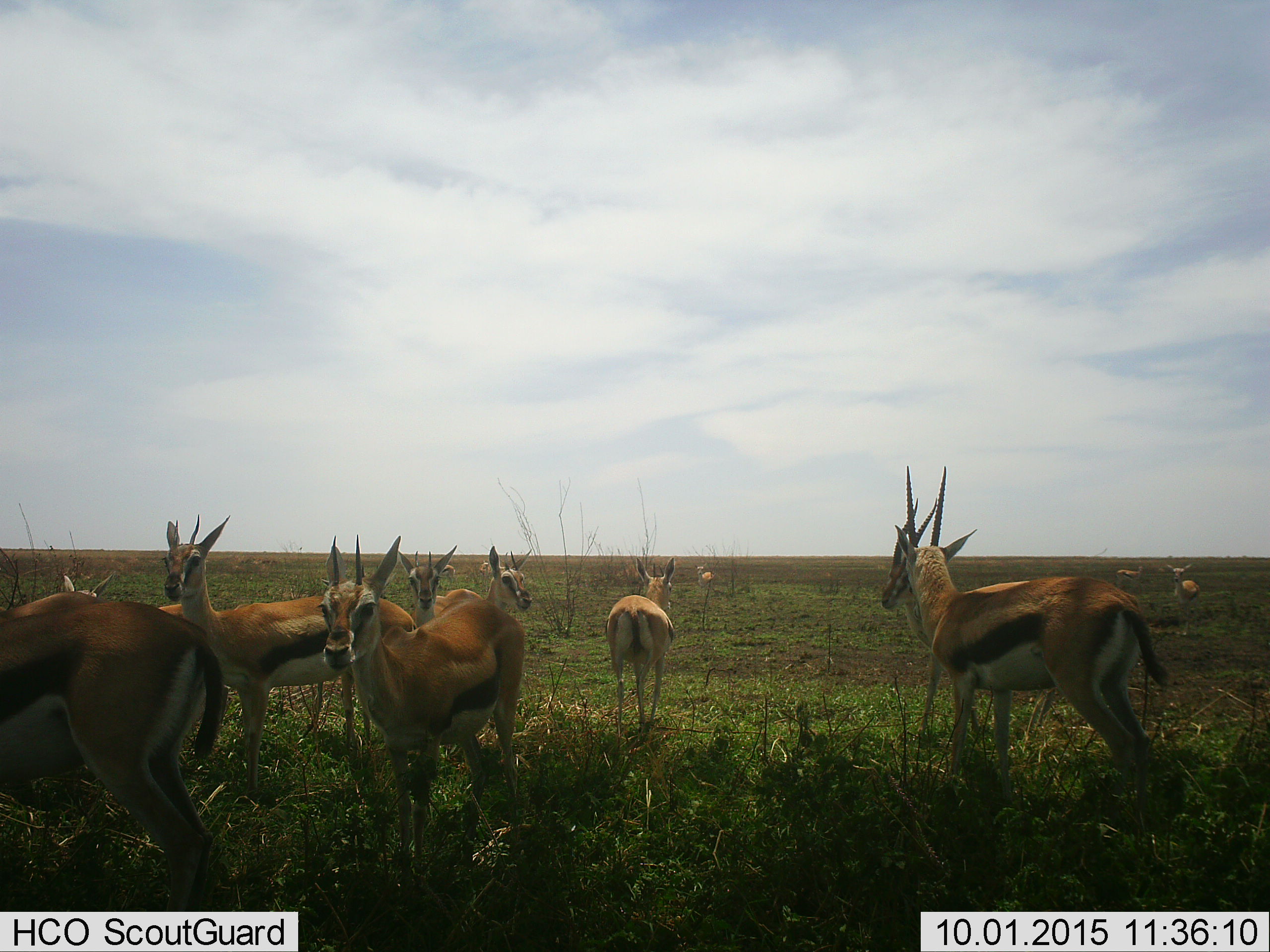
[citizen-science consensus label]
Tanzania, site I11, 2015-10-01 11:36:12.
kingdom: Animalia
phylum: Chordata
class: Mammalia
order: Artiodactyla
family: Bovidae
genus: Eudorcas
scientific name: Eudorcas thomsonii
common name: thomson's gazelle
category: gazellethomsons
Gazellethomsons (thomson's gazelle) (Eudorcas thomsonii), count 11-50. Behavior (volunteer vote fractions): standing 89%, resting 0%, moving 22%, interacting 0%. Young present (vote fraction): 0%. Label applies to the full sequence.